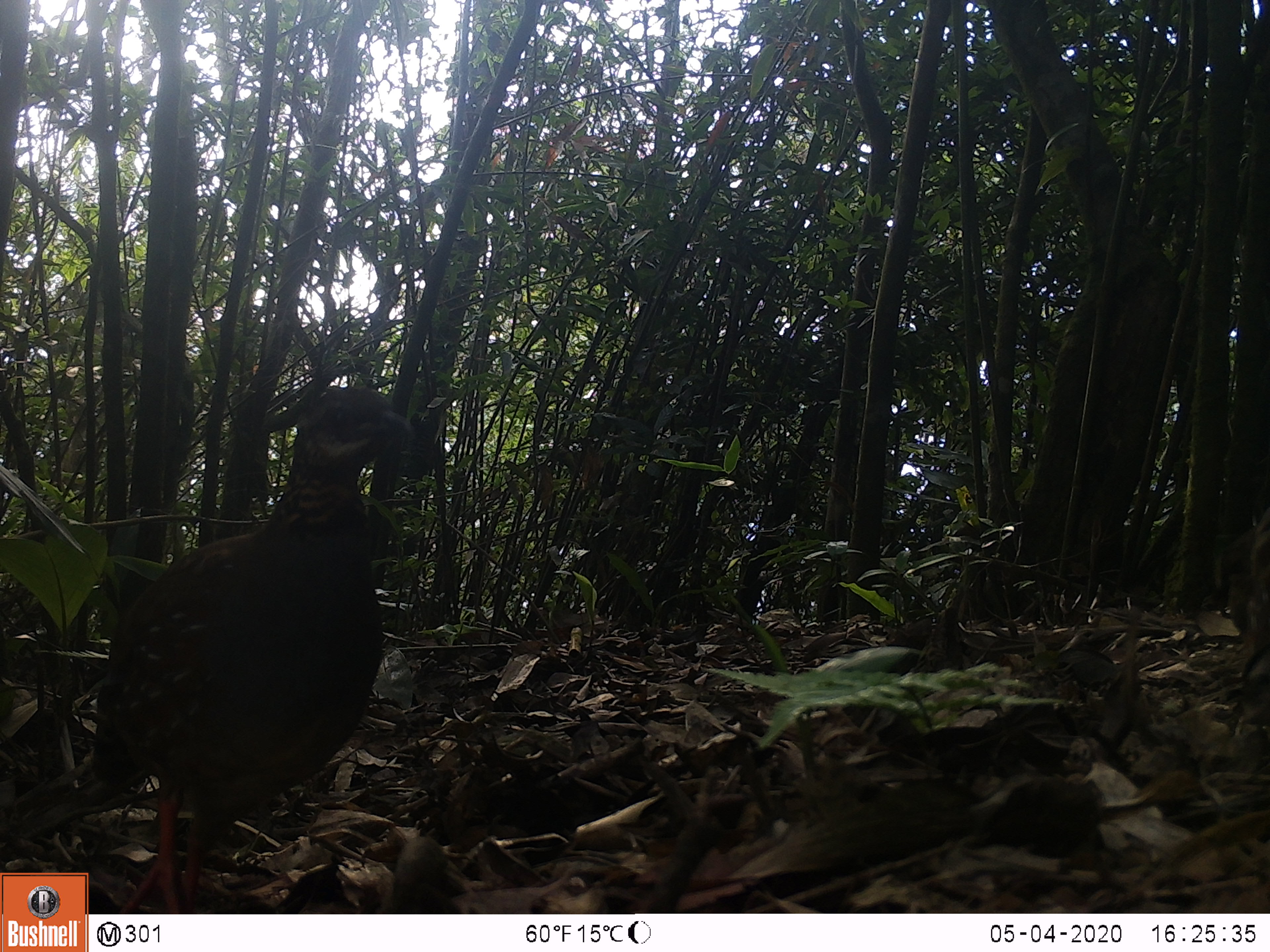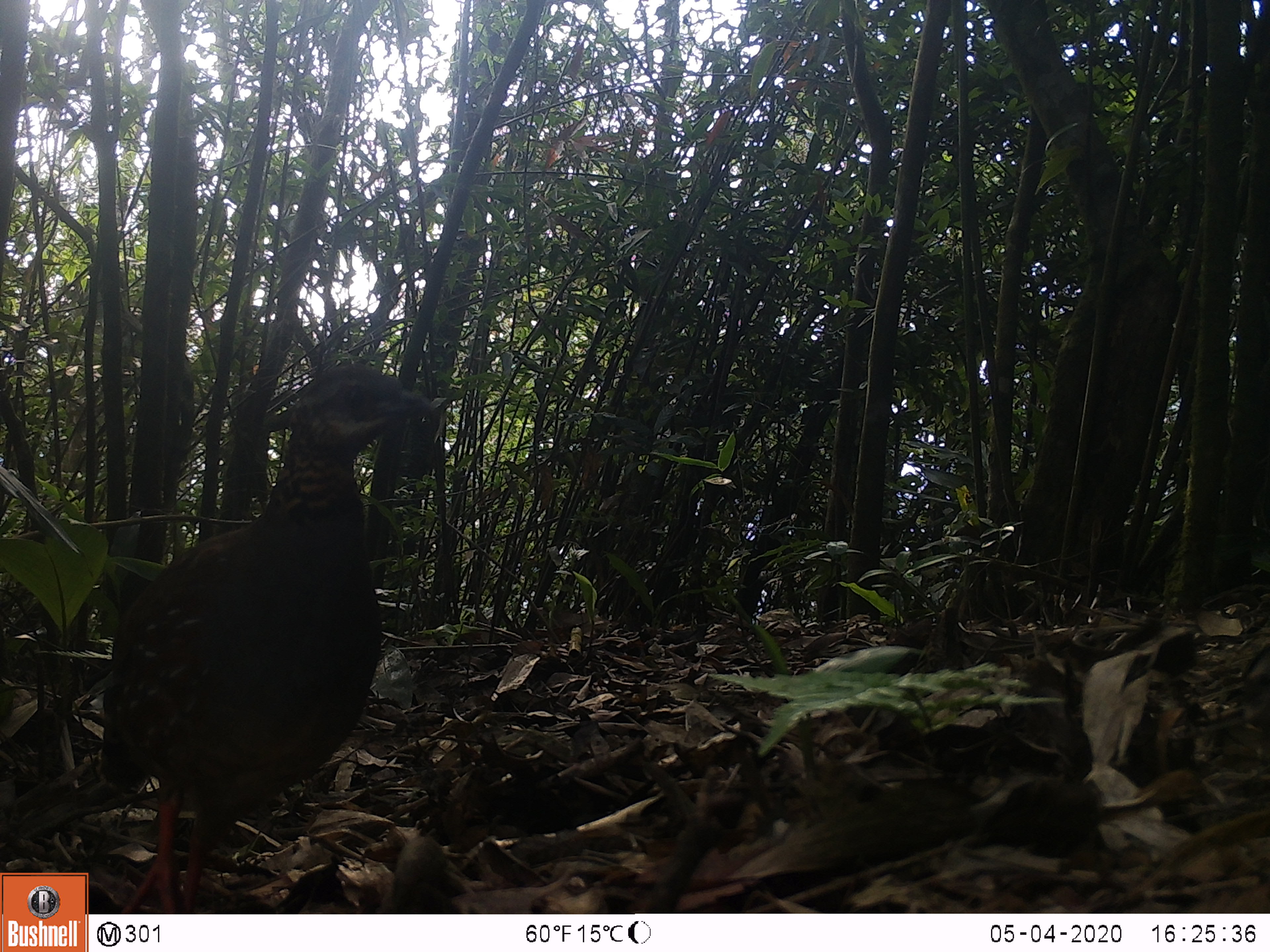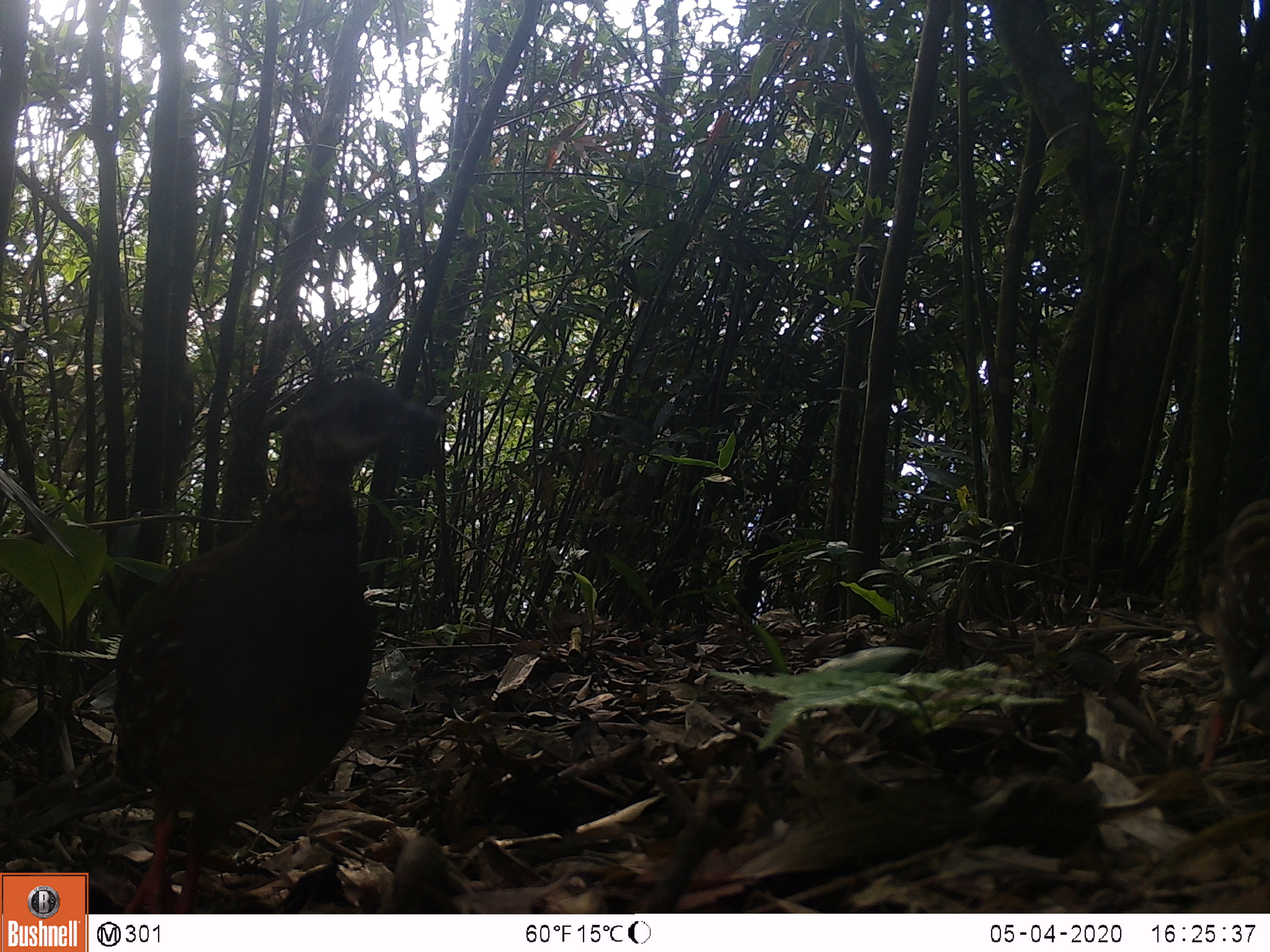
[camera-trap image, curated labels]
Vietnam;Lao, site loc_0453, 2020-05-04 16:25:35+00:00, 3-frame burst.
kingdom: Animalia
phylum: Chordata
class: Aves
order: Galliformes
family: Phasianidae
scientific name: Phasianidae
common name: partridge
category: unidentified partridge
Unidentified partridge (partridge) (Phasianidae). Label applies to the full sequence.